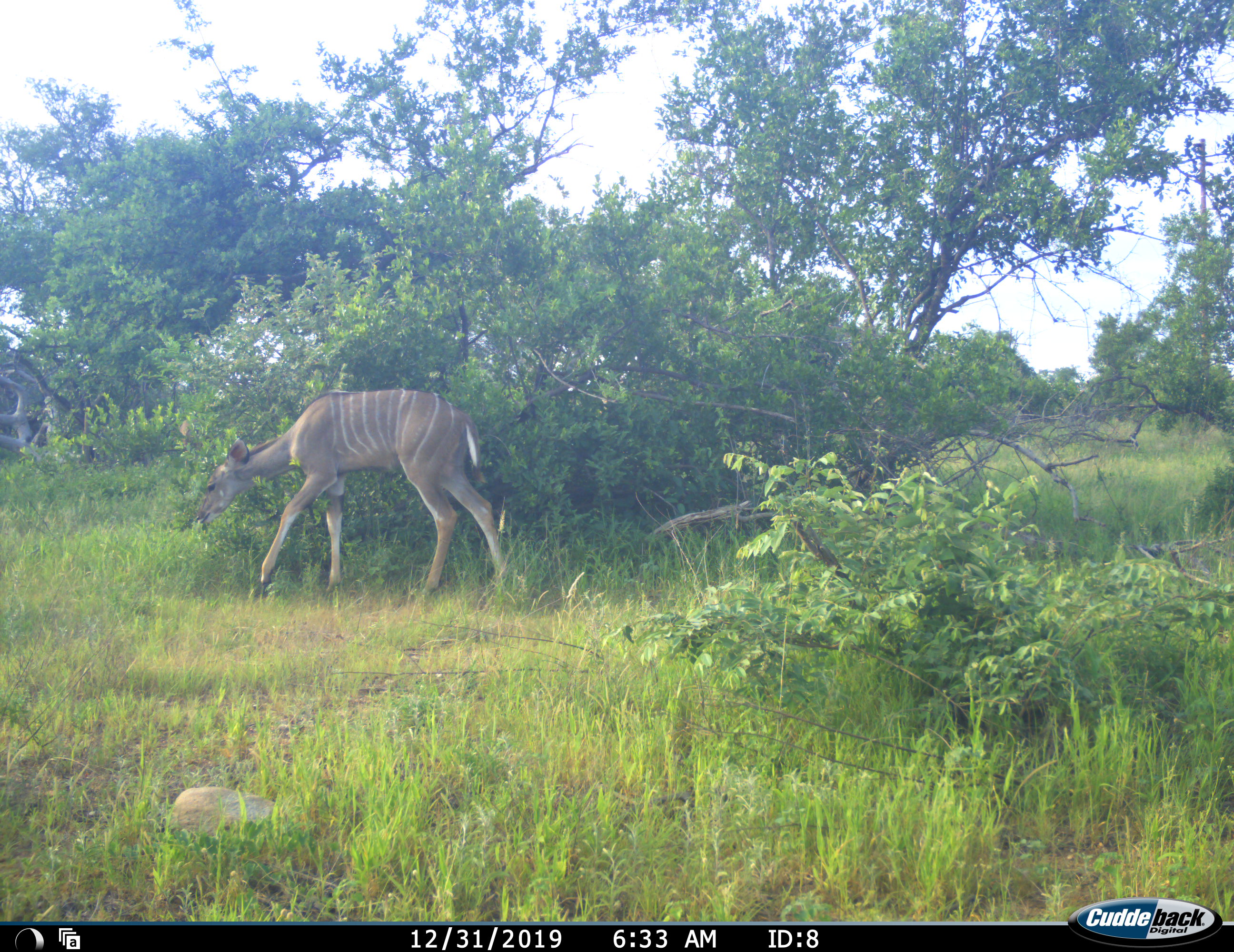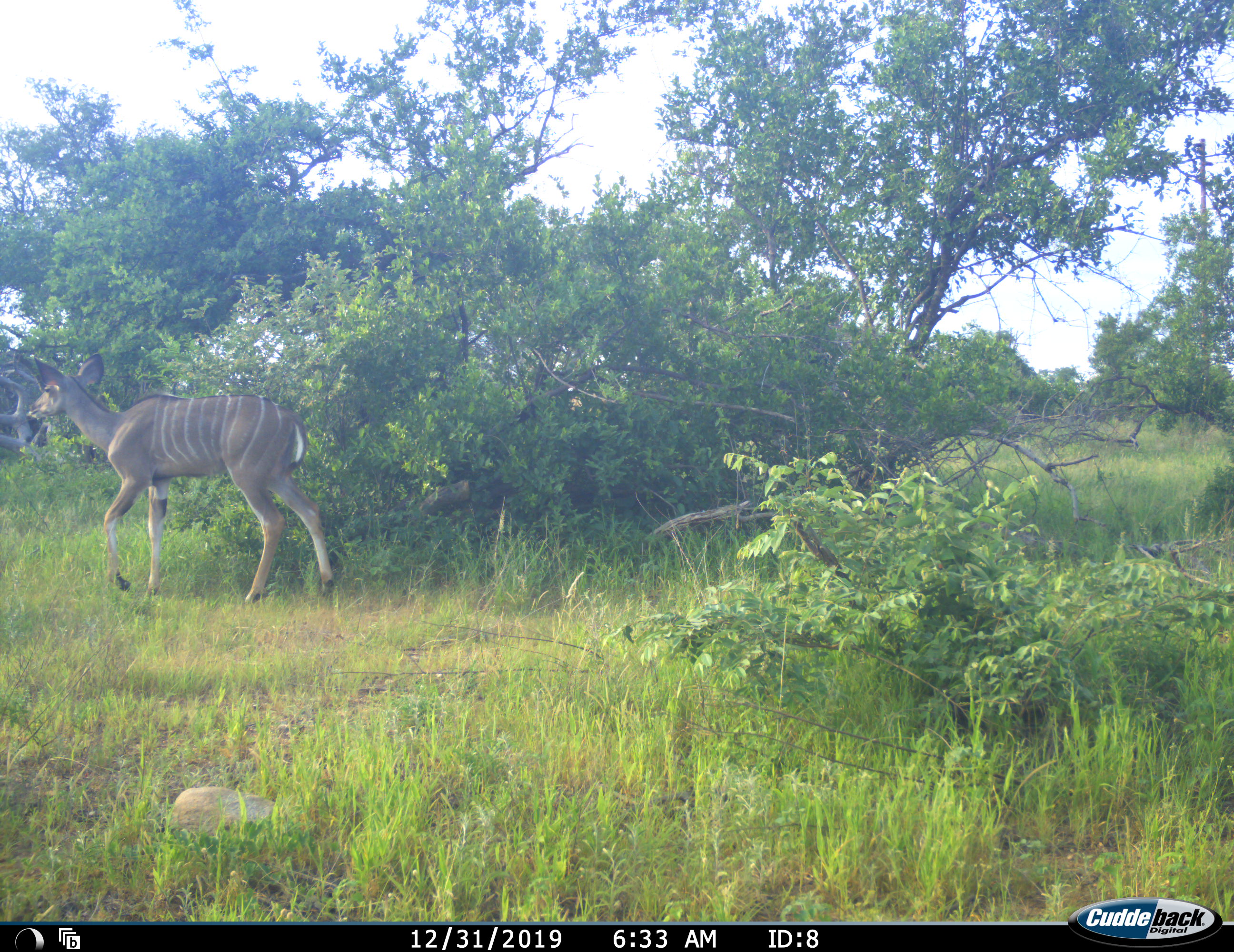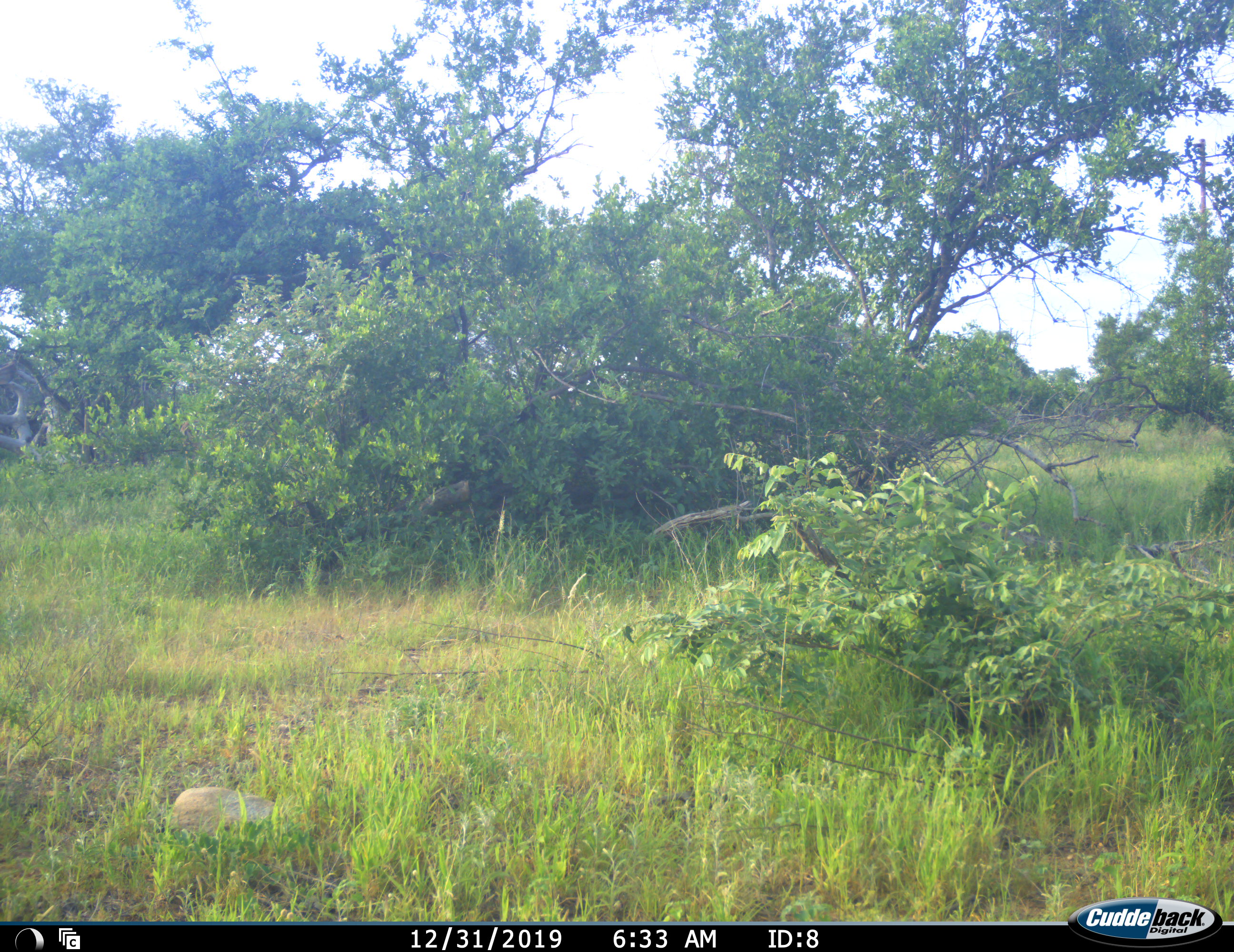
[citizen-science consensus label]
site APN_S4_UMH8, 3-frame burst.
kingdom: Animalia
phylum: Chordata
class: Mammalia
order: Artiodactyla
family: Bovidae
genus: Tragelaphus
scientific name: Tragelaphus angasii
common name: nyala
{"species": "nyala (Tragelaphus angasii)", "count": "1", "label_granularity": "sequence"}